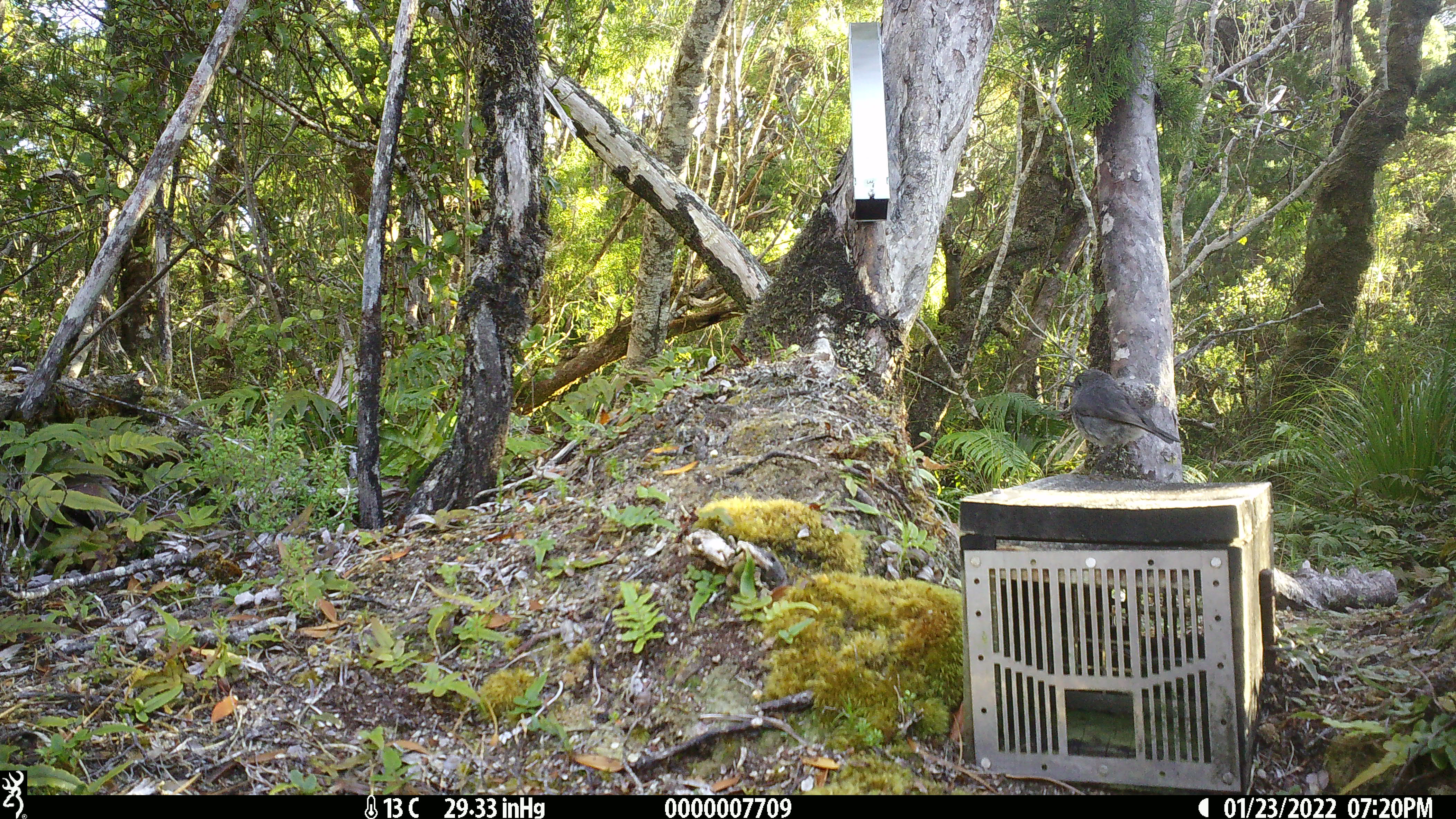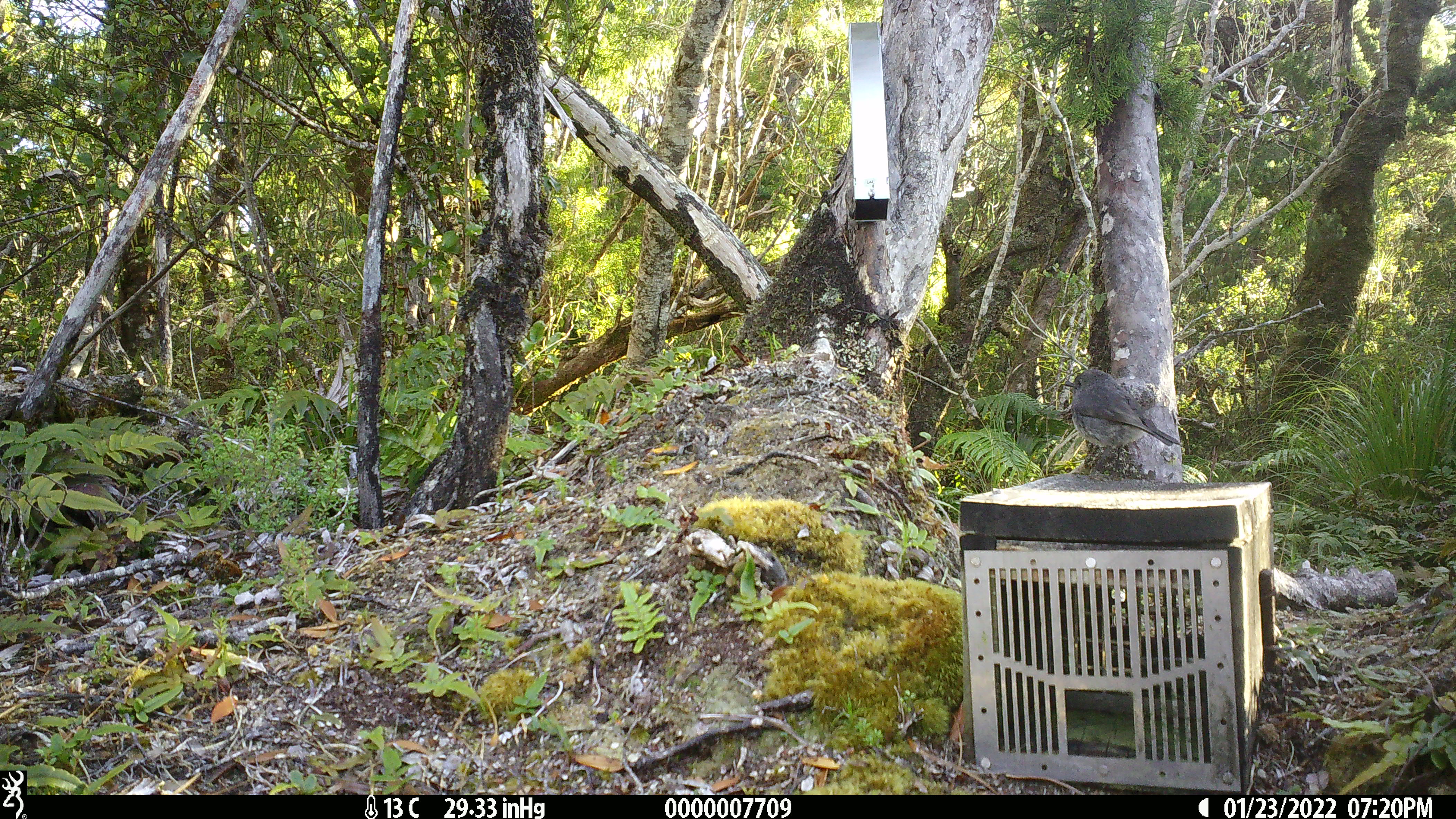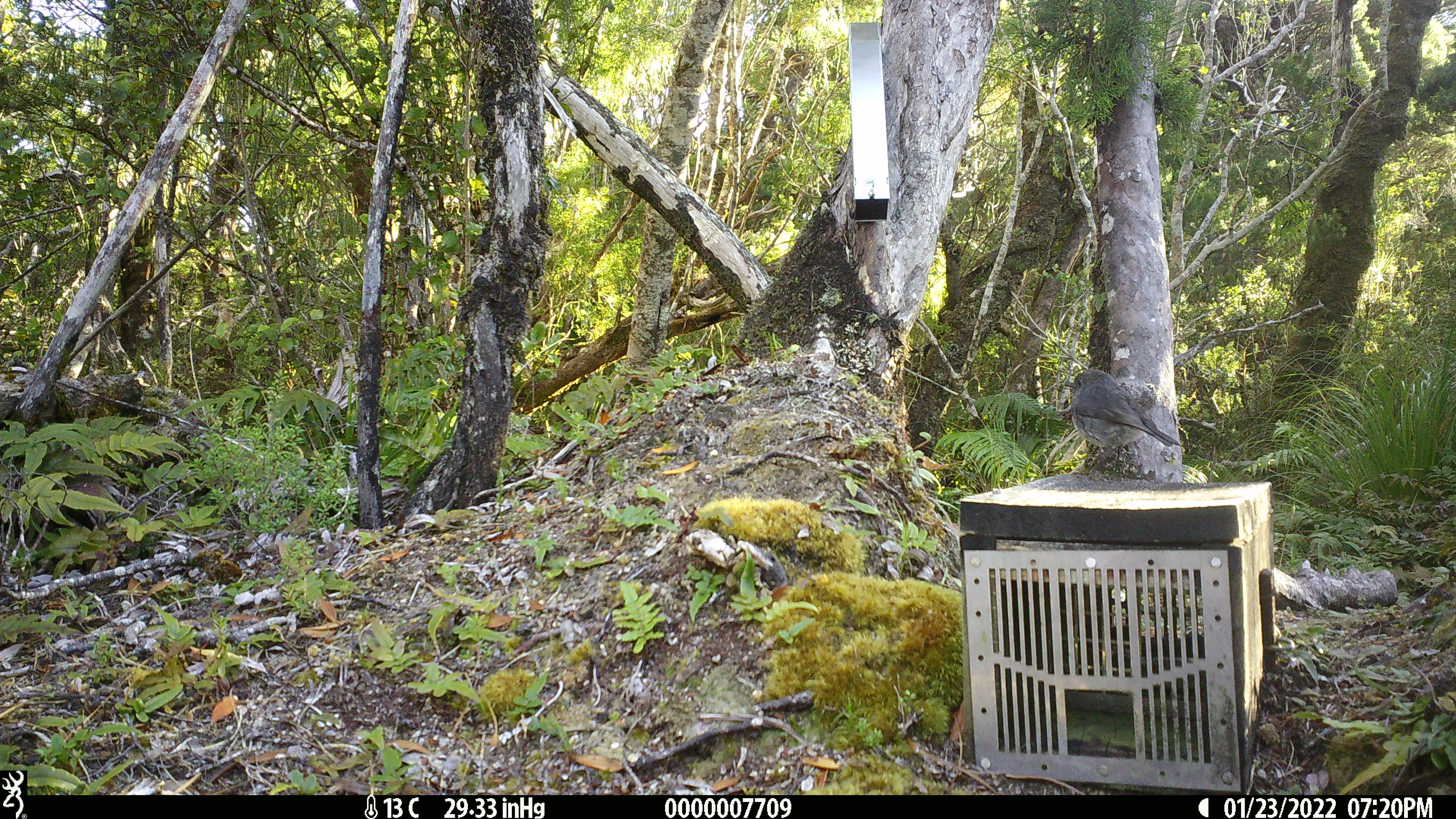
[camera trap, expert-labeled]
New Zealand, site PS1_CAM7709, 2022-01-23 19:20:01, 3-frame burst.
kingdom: Animalia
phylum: Chordata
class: Aves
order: Passeriformes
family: Petroicidae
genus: Petroica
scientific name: Petroica australis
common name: new zealand robin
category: robin